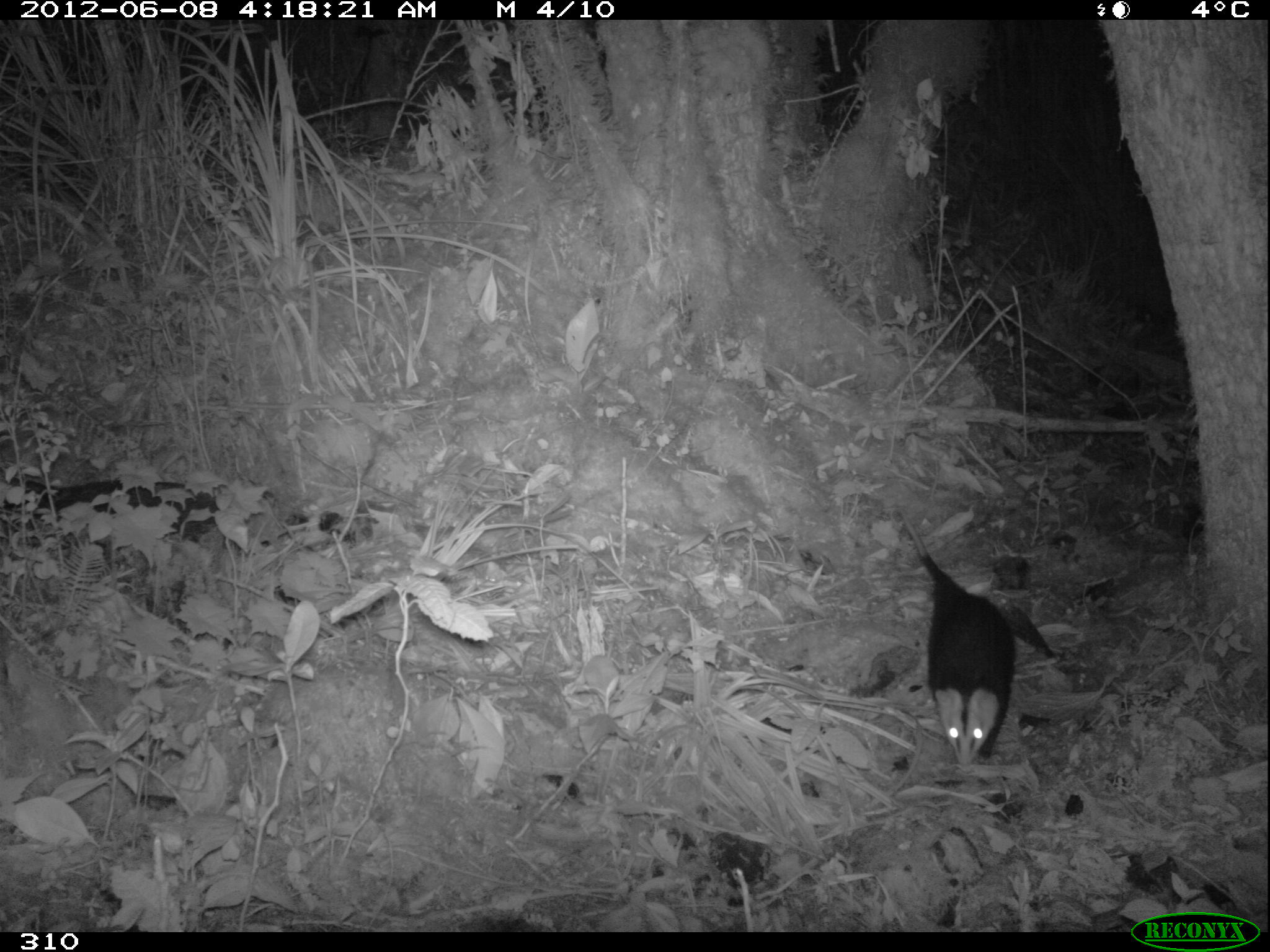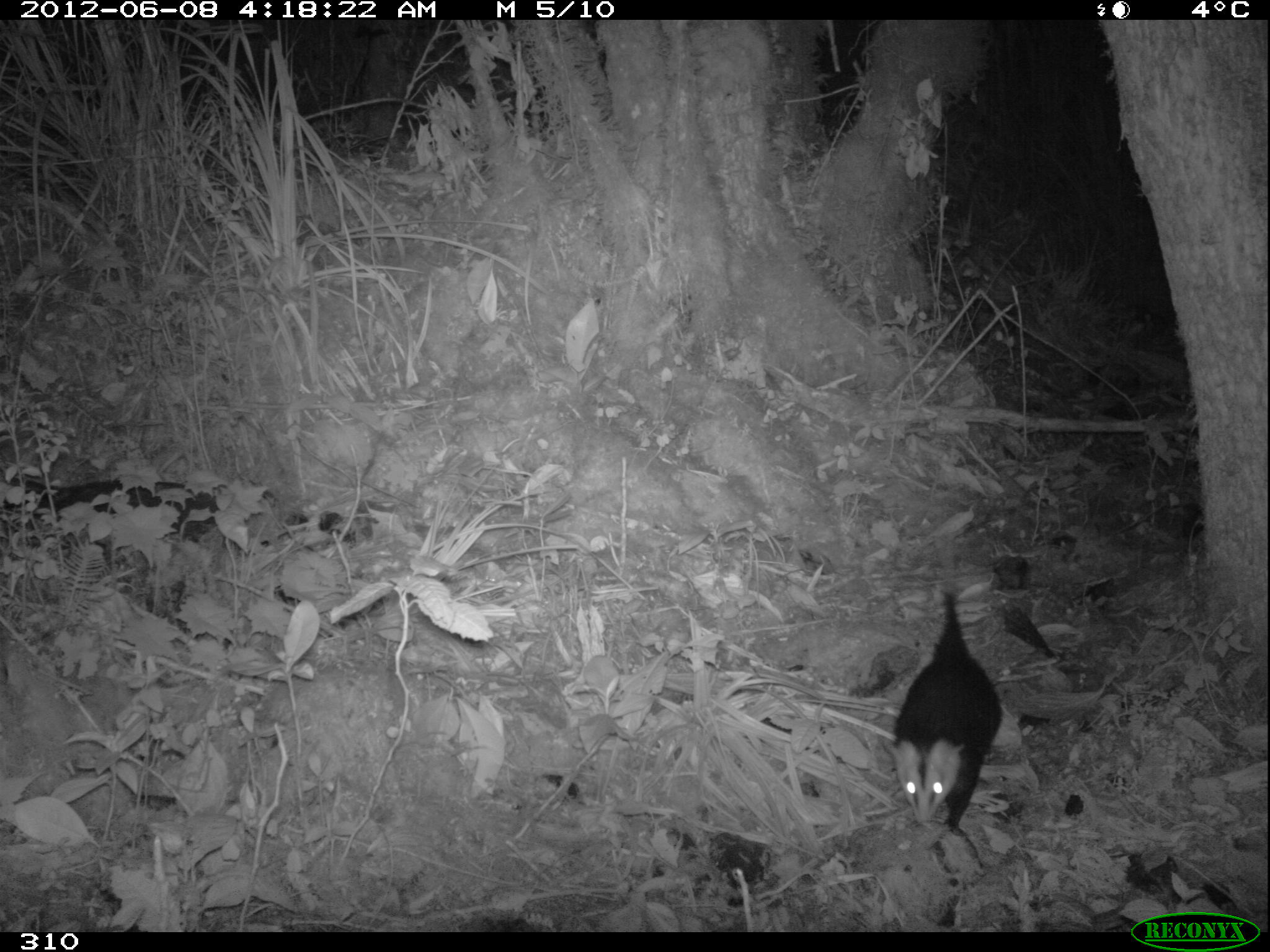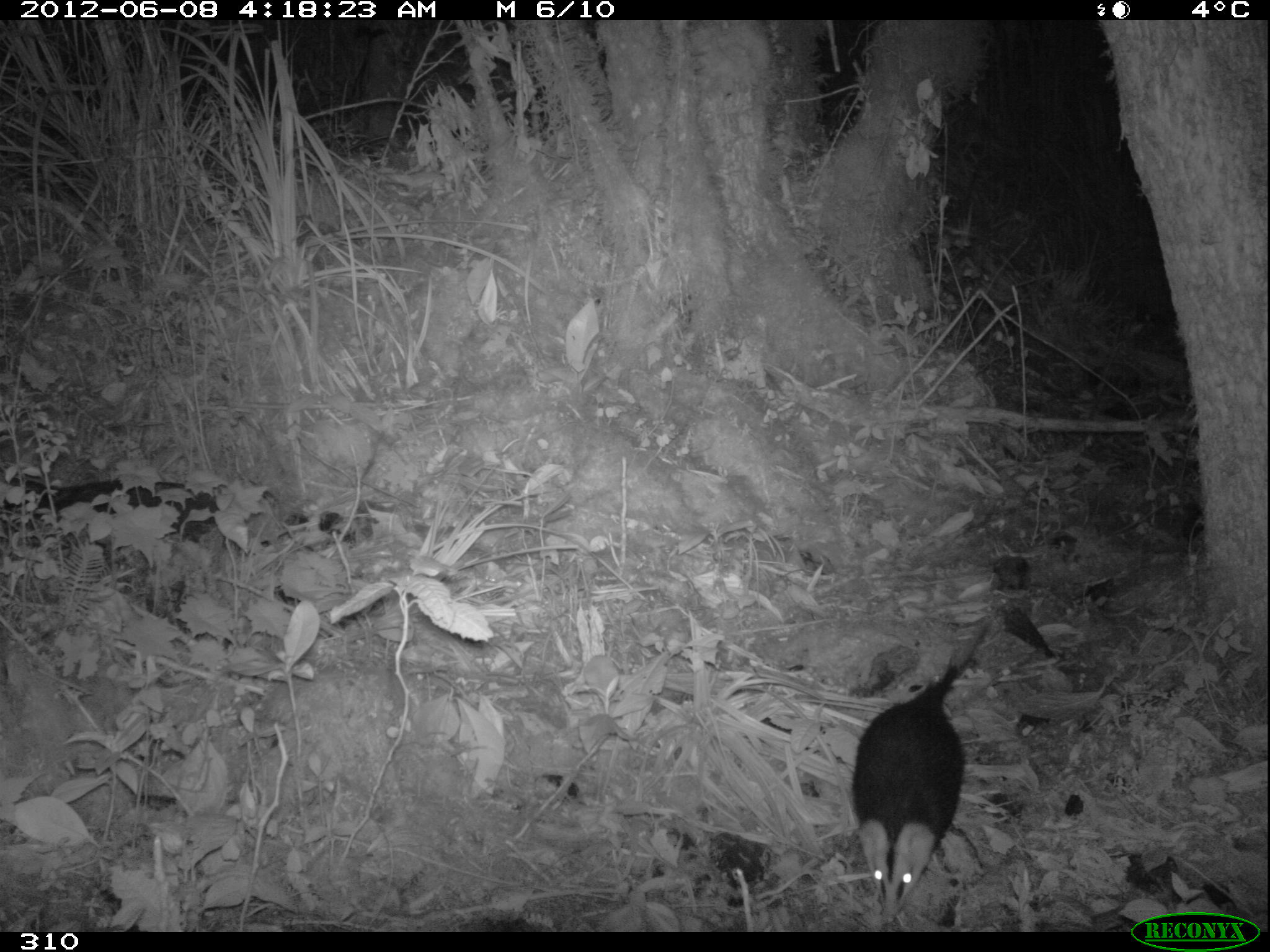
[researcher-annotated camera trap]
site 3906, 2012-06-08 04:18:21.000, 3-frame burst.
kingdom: Animalia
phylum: Chordata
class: Mammalia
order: Didelphimorphia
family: Didelphidae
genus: Didelphis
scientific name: Didelphis pernigra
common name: andean white-eared opossum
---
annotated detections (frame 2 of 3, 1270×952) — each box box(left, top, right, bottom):
didelphis pernigra: box(883, 529, 1004, 833)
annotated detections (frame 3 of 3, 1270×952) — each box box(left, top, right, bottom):
didelphis pernigra: box(846, 621, 990, 917)